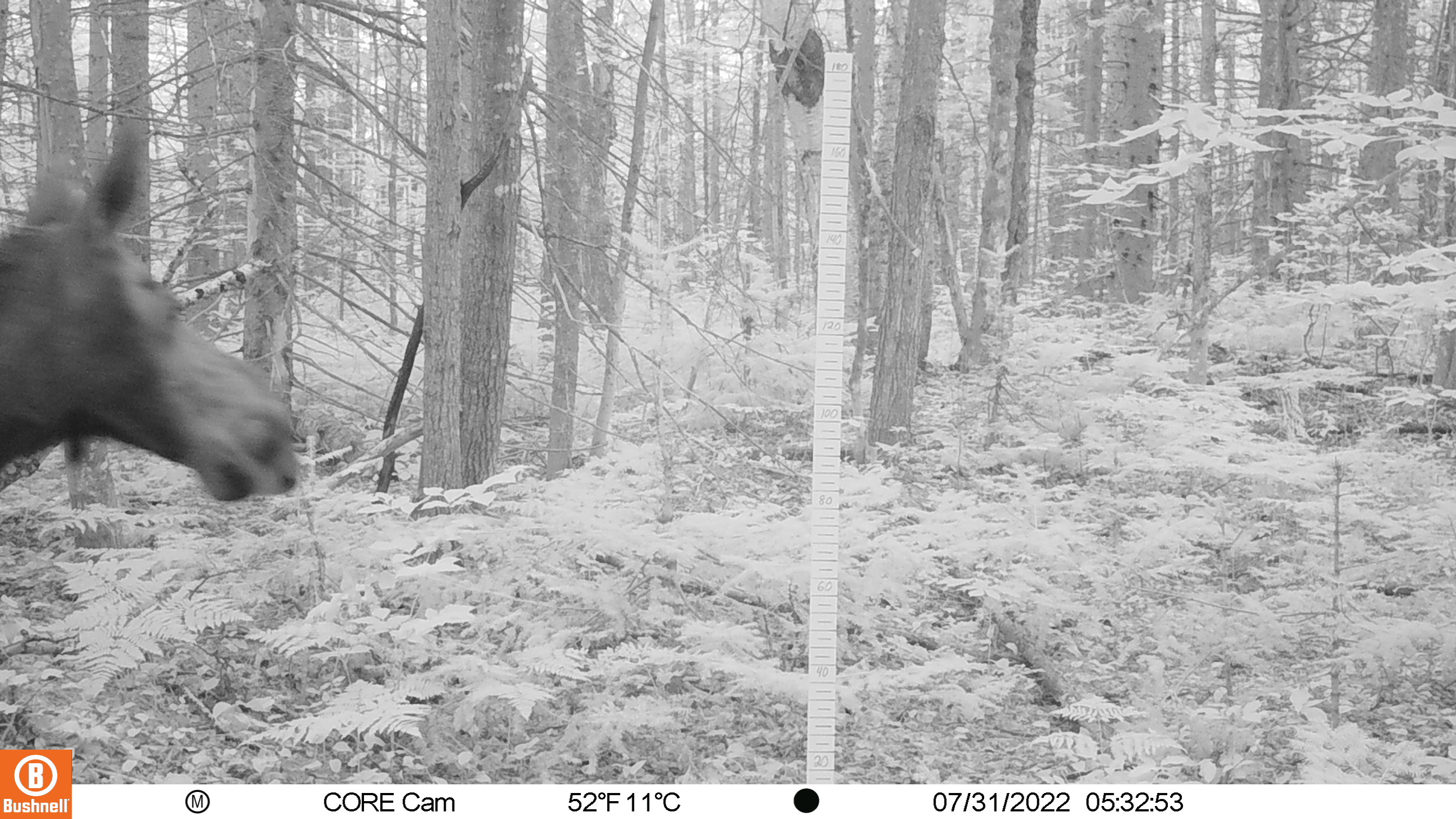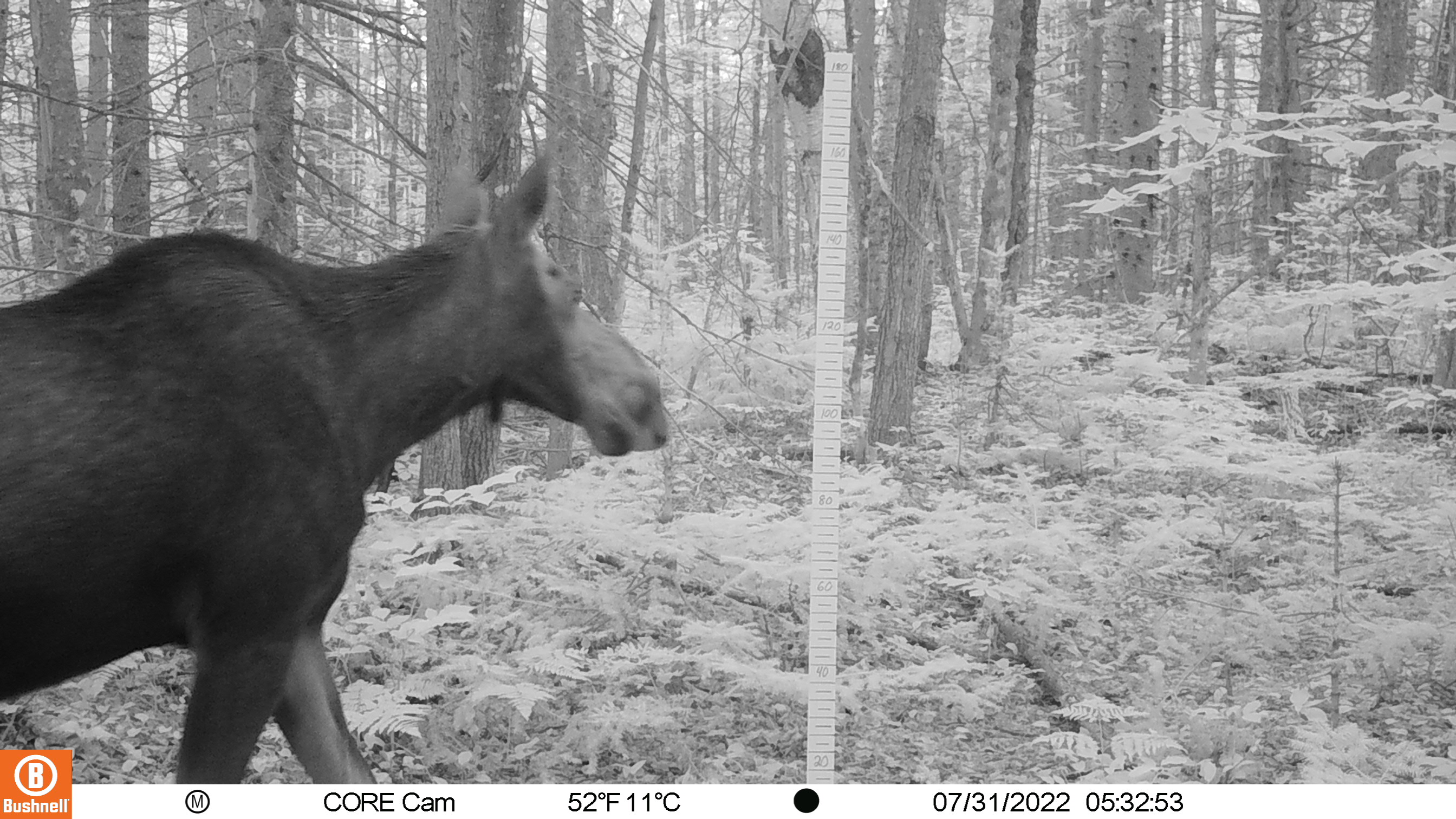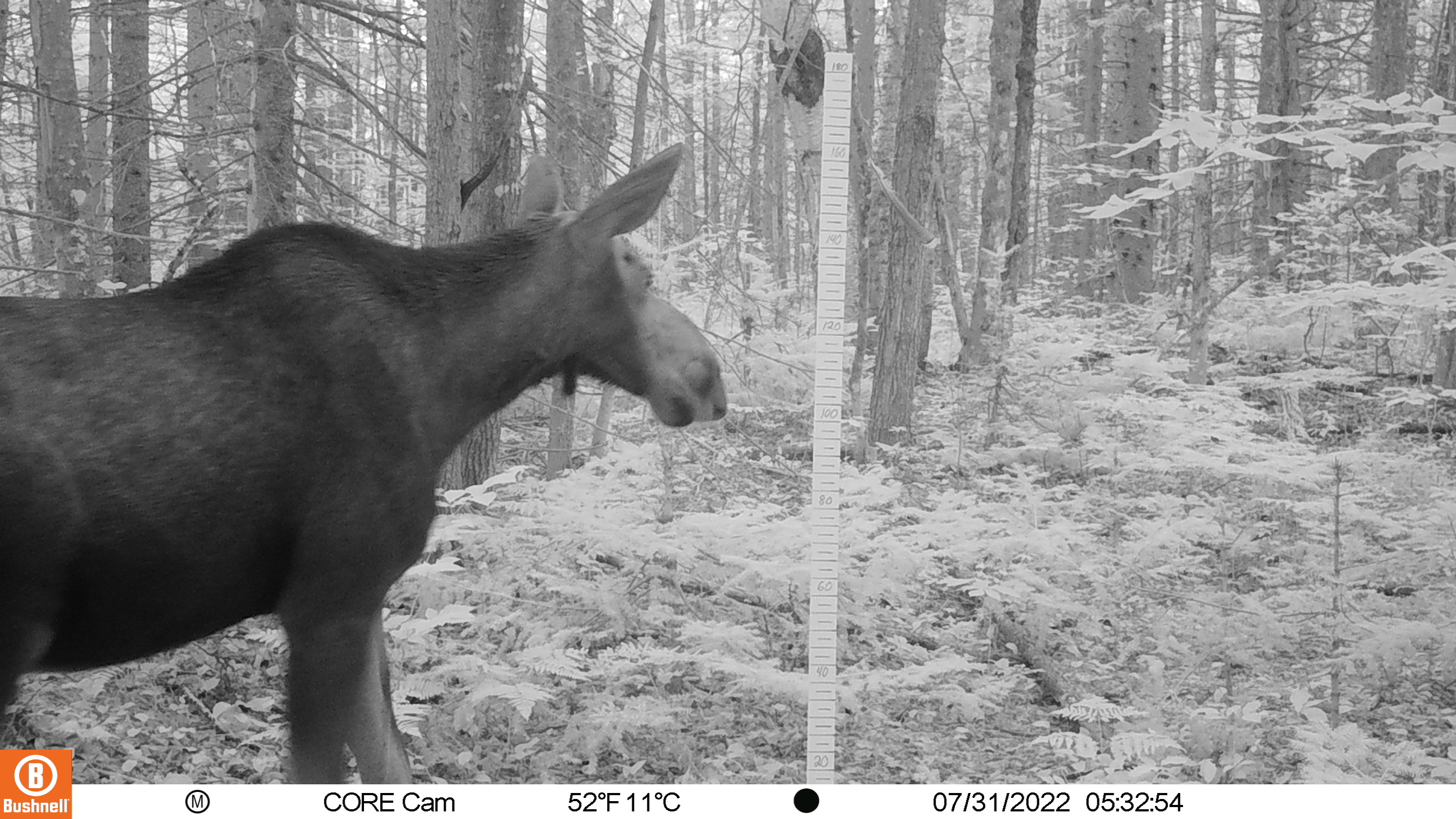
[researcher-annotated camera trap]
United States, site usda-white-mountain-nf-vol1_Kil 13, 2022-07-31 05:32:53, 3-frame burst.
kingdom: Animalia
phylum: Chordata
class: Mammalia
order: Artiodactyla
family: Cervidae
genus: Alces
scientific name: Alces alces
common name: moose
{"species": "moose (Alces alces)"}